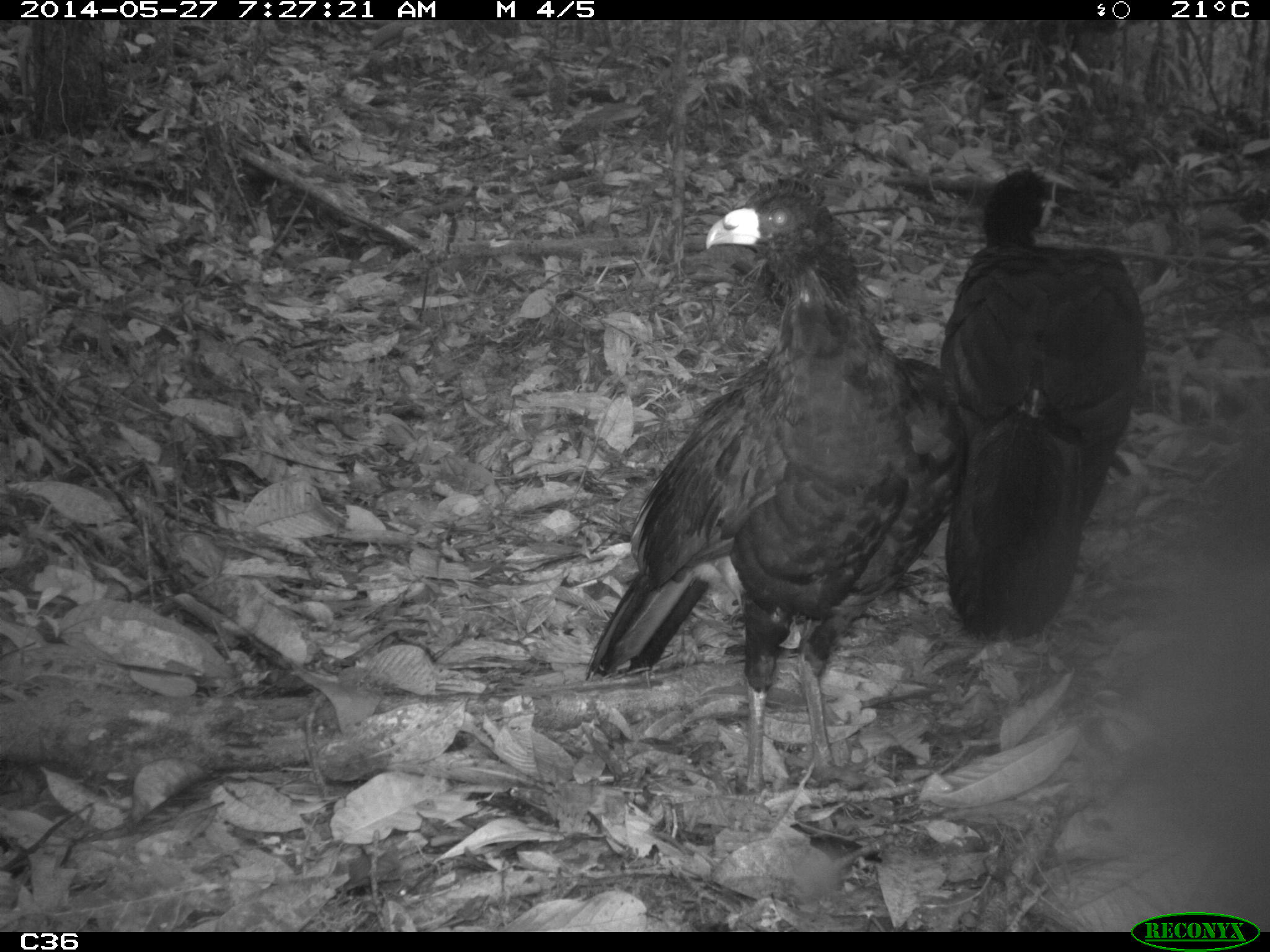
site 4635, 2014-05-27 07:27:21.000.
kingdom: Animalia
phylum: Chordata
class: Aves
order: Galliformes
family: Cracidae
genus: Crax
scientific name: Crax alector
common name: black curassow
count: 2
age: adult